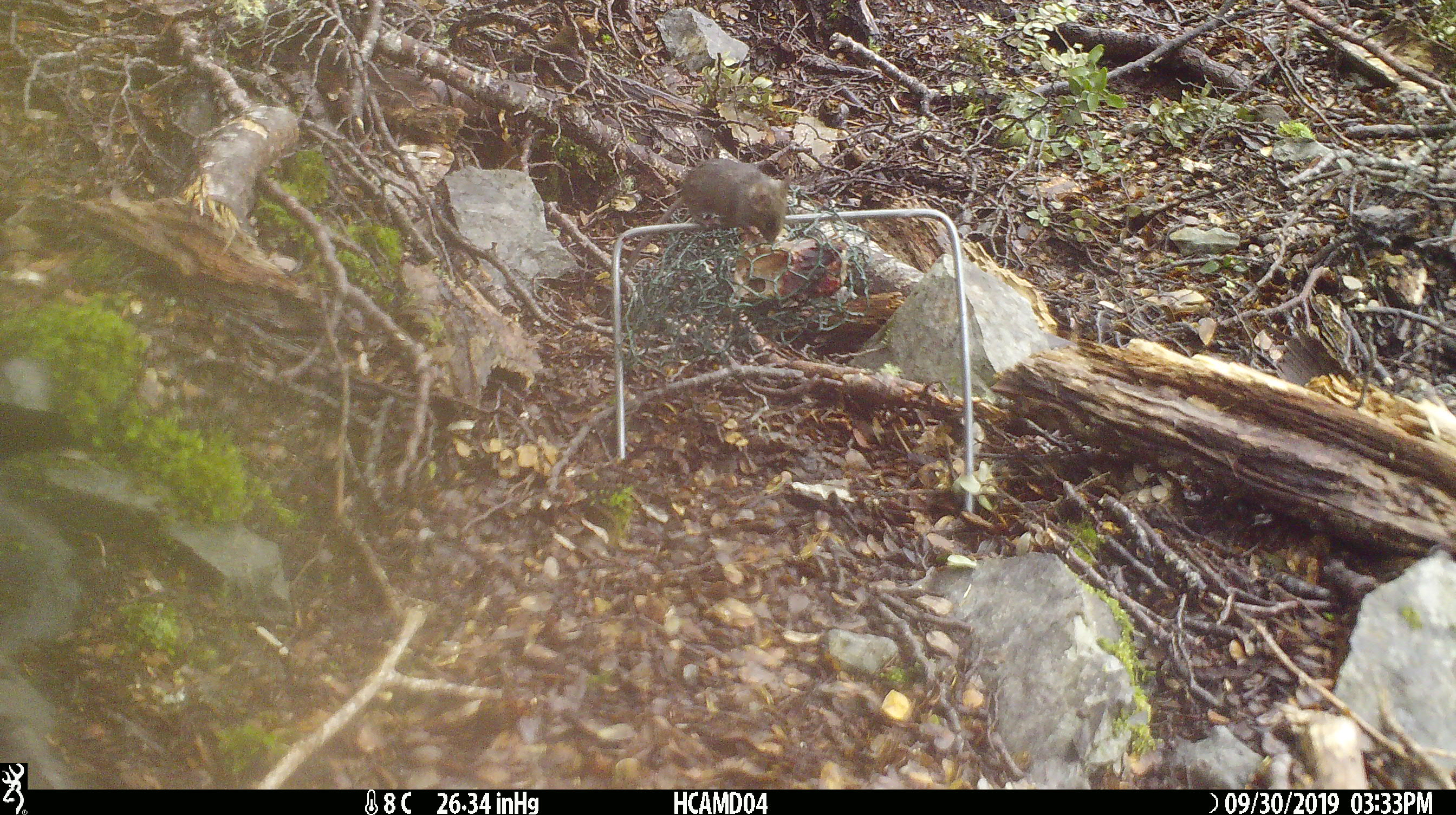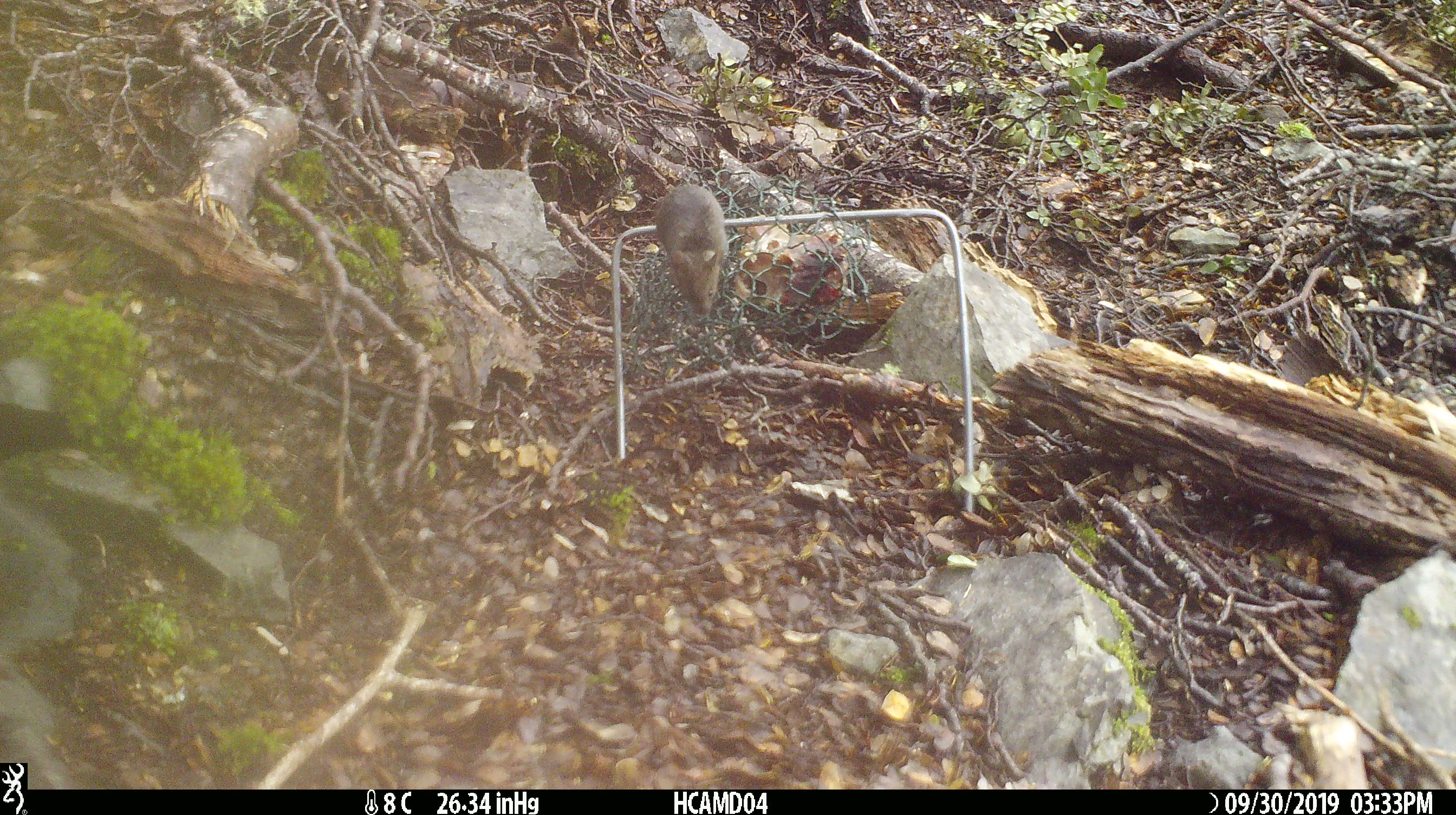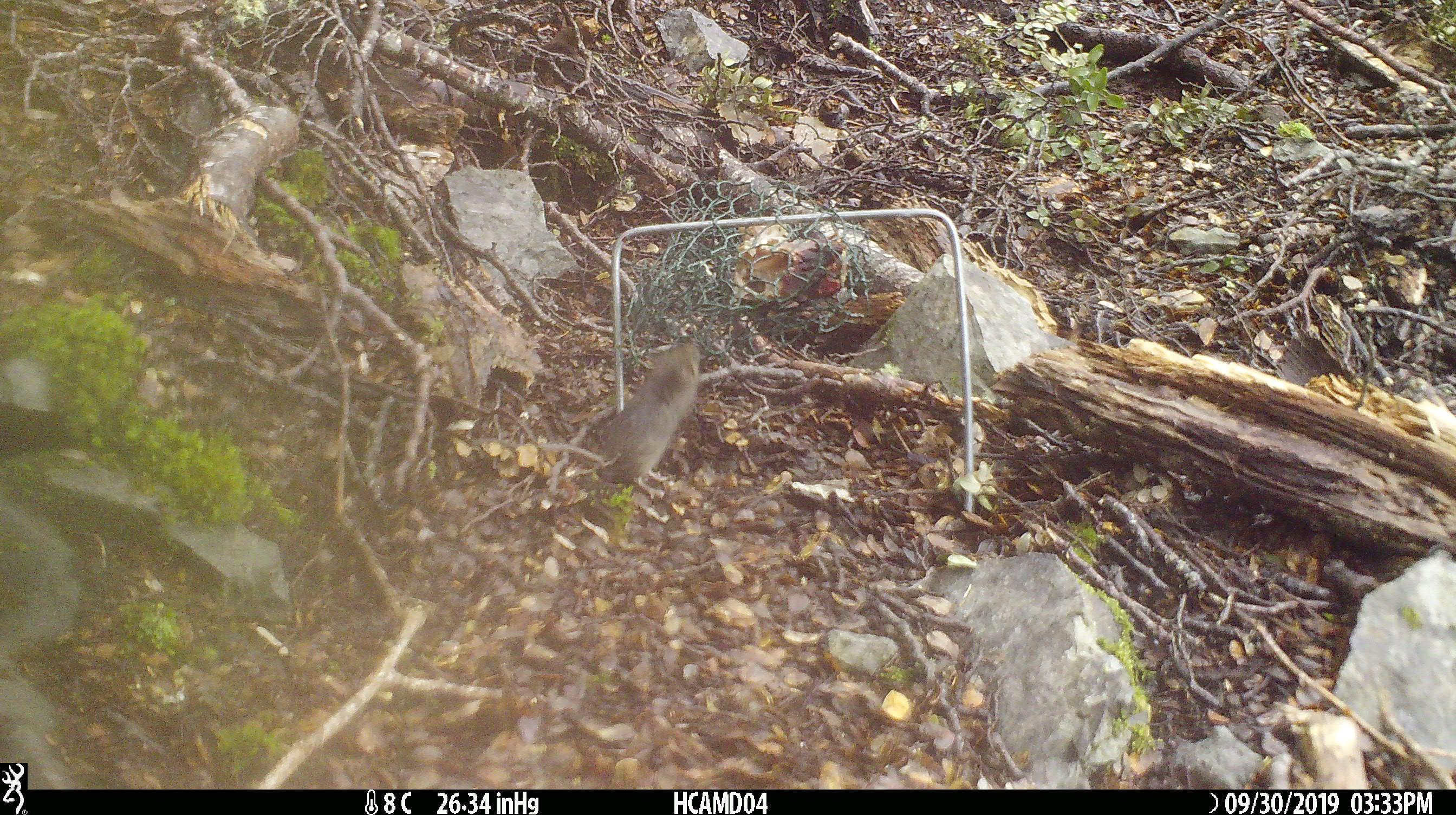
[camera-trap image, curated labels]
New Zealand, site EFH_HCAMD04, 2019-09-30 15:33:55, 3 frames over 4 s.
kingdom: Animalia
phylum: Chordata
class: Mammalia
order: Rodentia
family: Muridae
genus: Mus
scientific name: Mus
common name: mouse